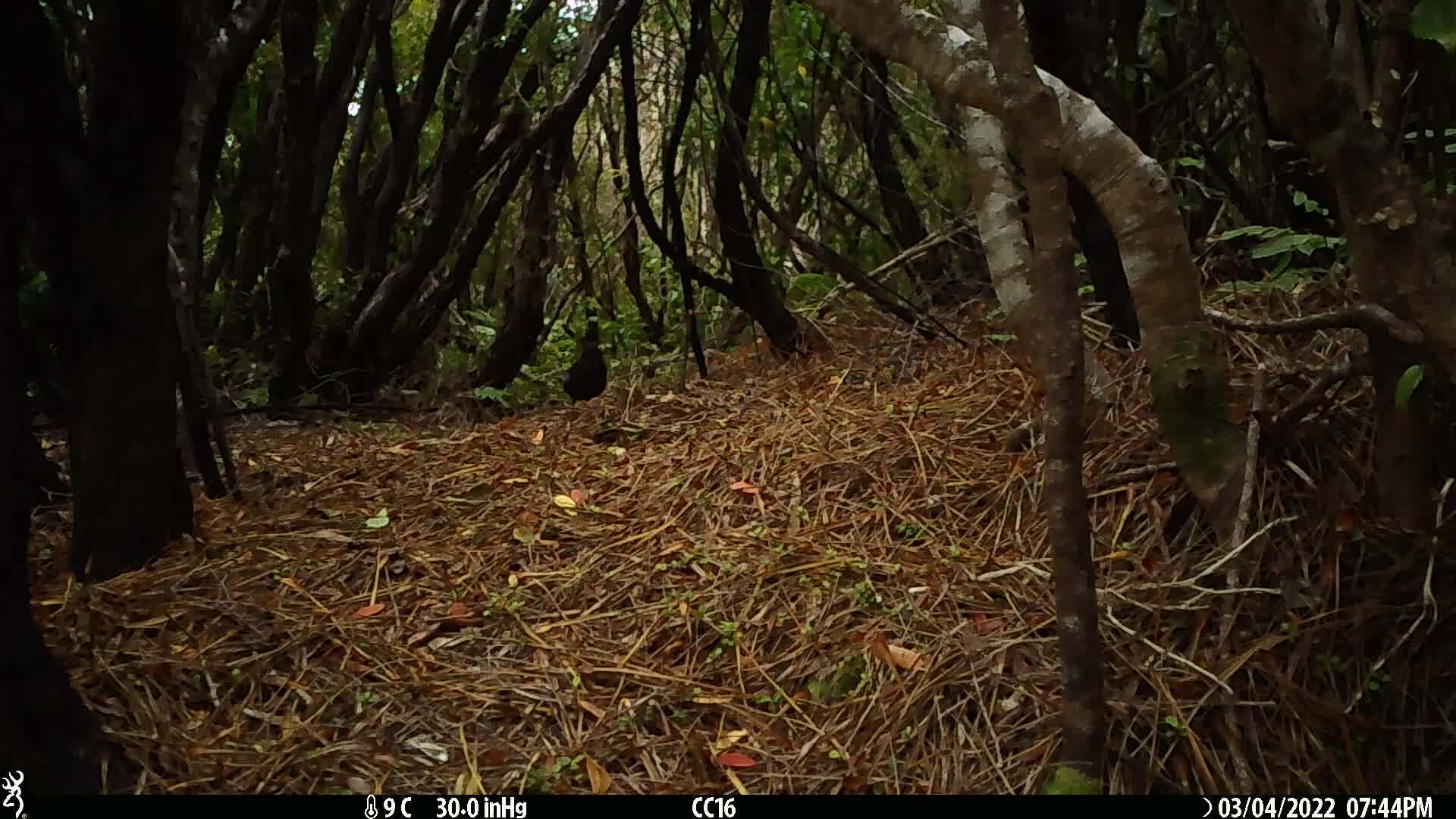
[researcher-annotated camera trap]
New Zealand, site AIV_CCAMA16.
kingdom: Animalia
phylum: Chordata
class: Aves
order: Passeriformes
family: Turdidae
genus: Turdus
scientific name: Turdus merula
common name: eurasian blackbird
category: blackbird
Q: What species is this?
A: Blackbird (eurasian blackbird) (Turdus merula).